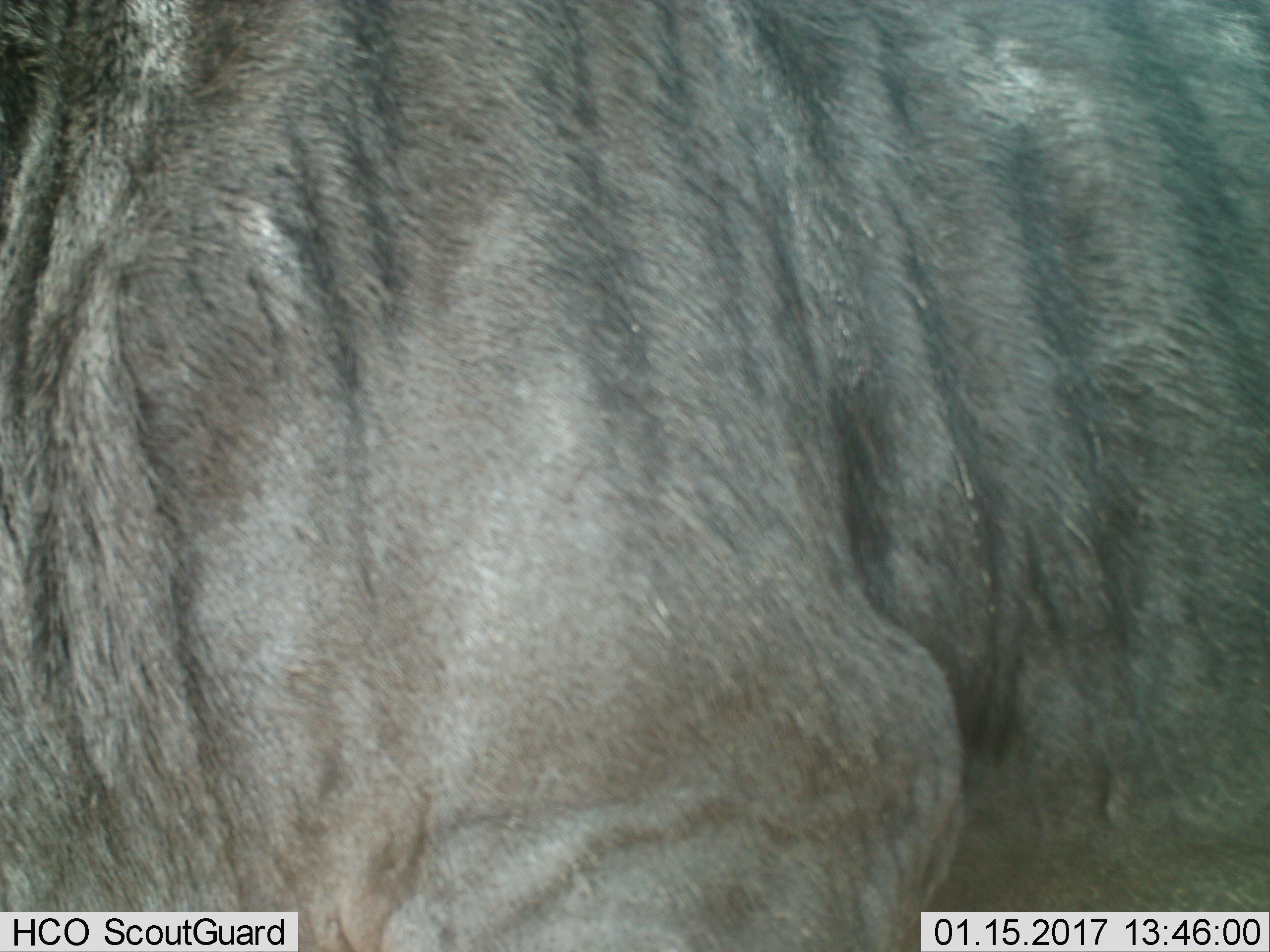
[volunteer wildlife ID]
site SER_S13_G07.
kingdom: Animalia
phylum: Chordata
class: Mammalia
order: Artiodactyla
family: Bovidae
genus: Connochaetes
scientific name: Connochaetes taurinus taurinus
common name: blue wildebeest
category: wildebeestblue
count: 1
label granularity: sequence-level